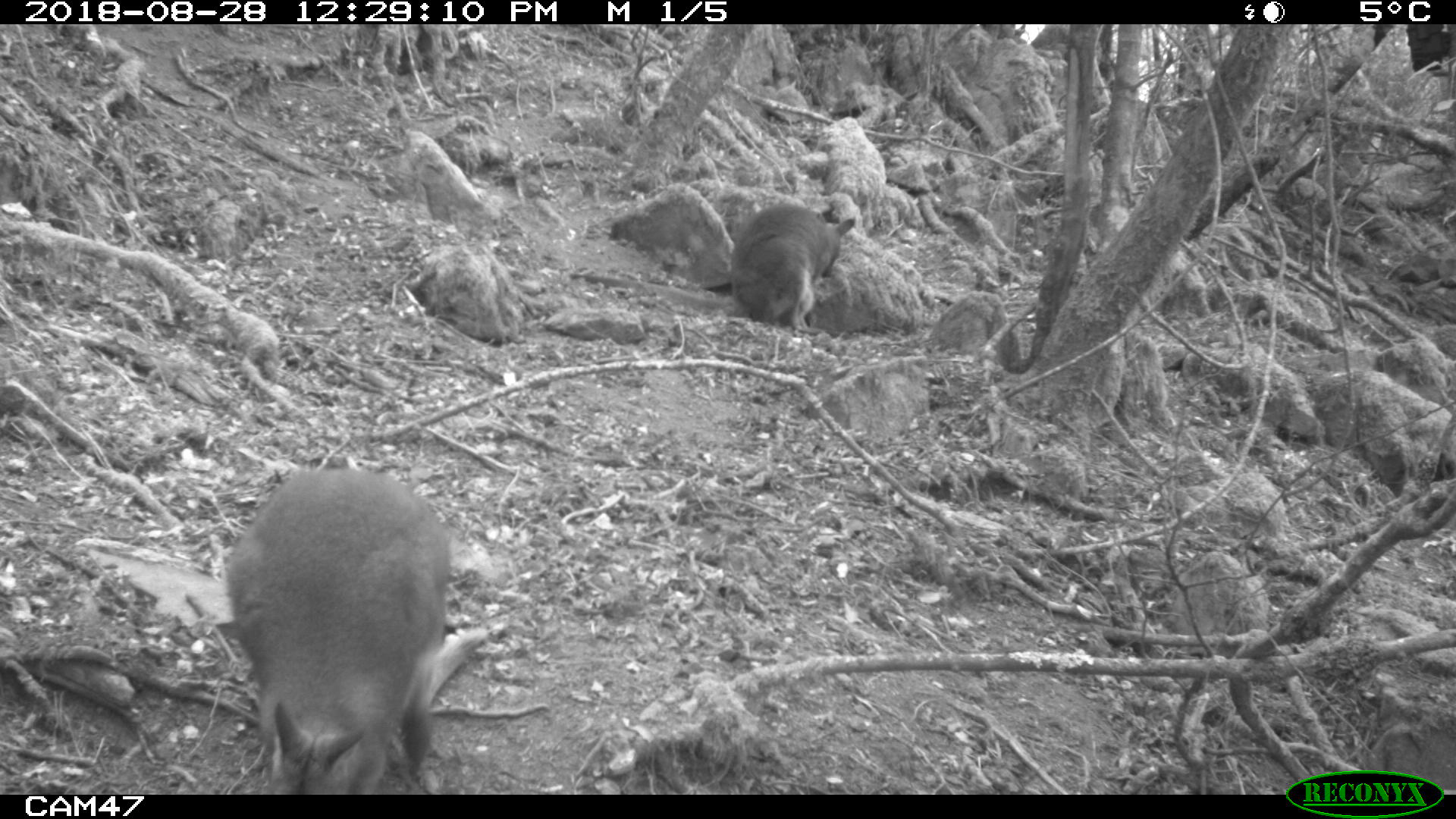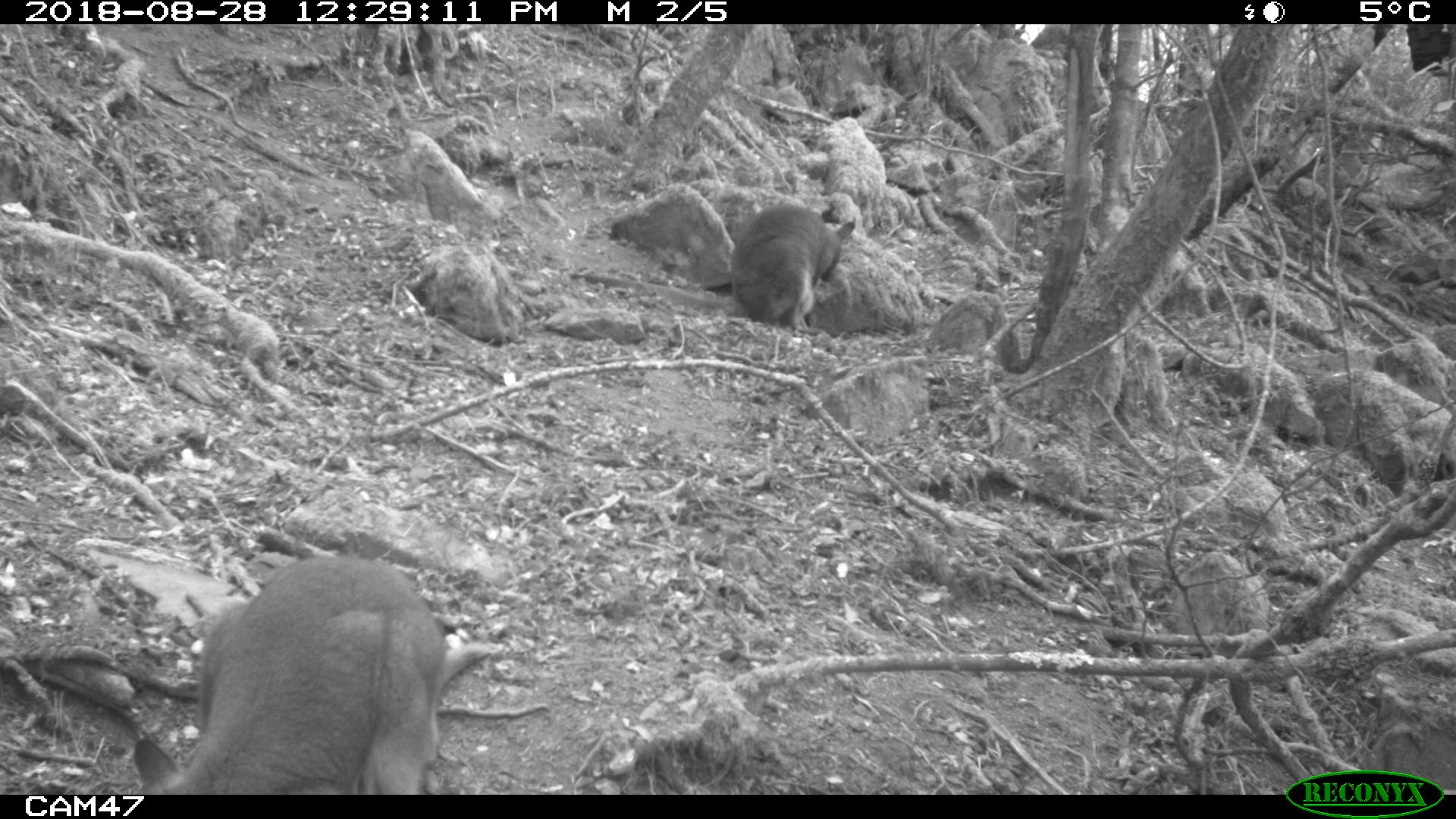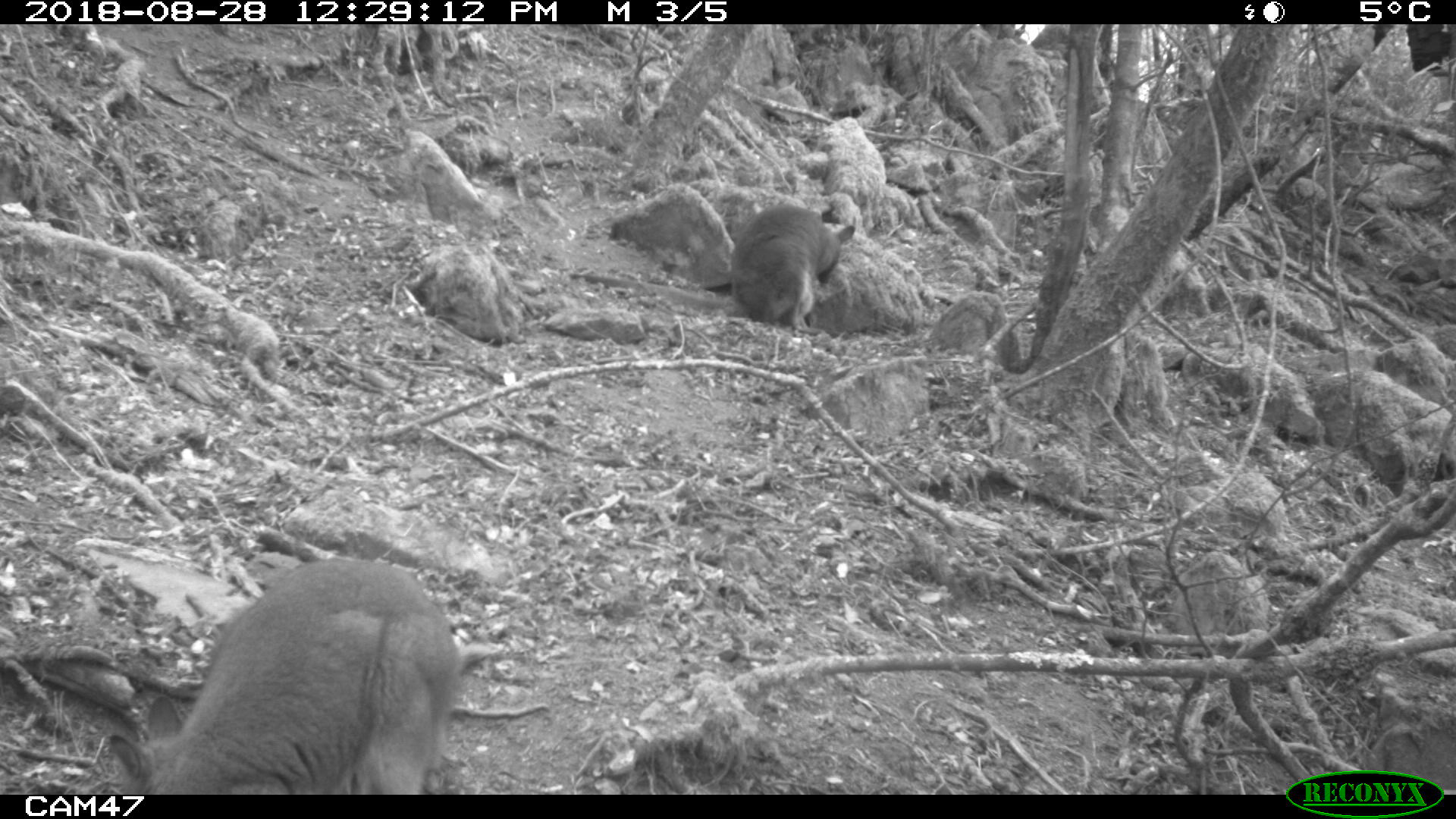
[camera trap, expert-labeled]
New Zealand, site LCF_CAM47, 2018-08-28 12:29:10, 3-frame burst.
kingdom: Animalia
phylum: Chordata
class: Mammalia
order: Diprotodontia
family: Macropodidae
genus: Notamacropus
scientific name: Notamacropus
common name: wallaby